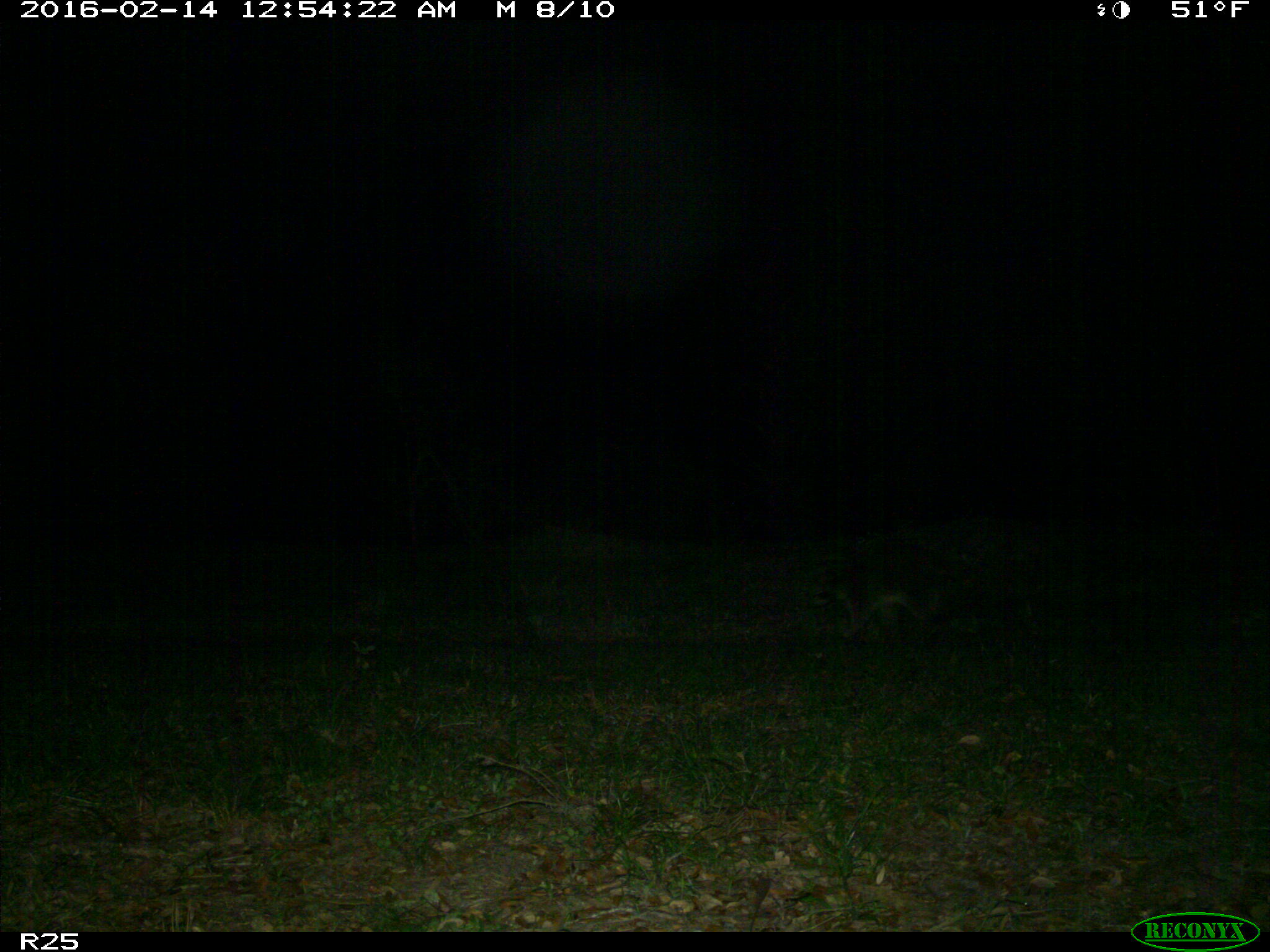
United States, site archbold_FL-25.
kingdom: Animalia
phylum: Chordata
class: Mammalia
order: Carnivora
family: Procyonidae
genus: Procyon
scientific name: Procyon lotor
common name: common raccoon